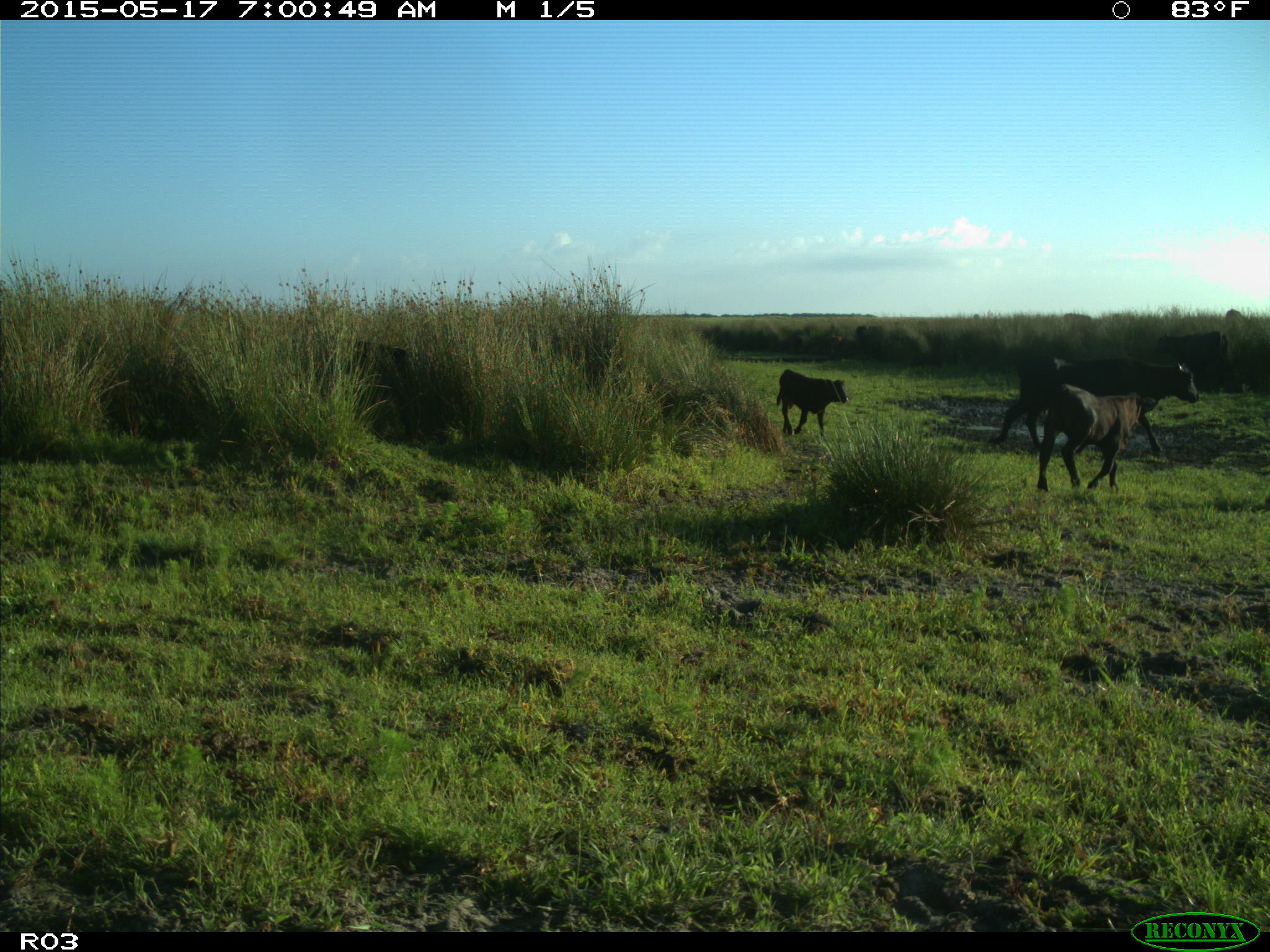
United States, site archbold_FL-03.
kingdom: Animalia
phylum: Chordata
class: Mammalia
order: Artiodactyla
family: Bovidae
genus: Bos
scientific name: Bos taurus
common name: domestic cow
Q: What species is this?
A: Bos taurus (domestic cow).